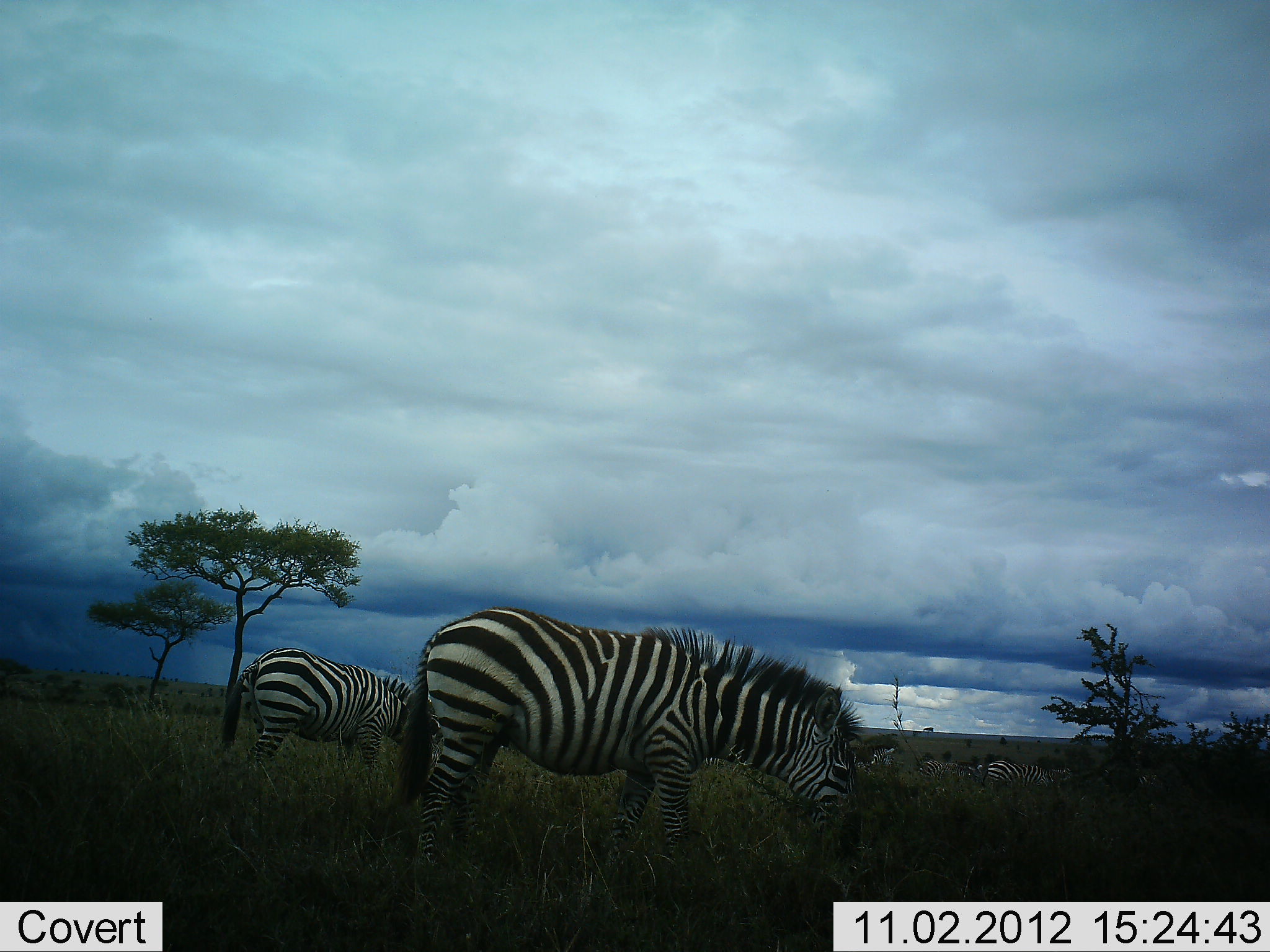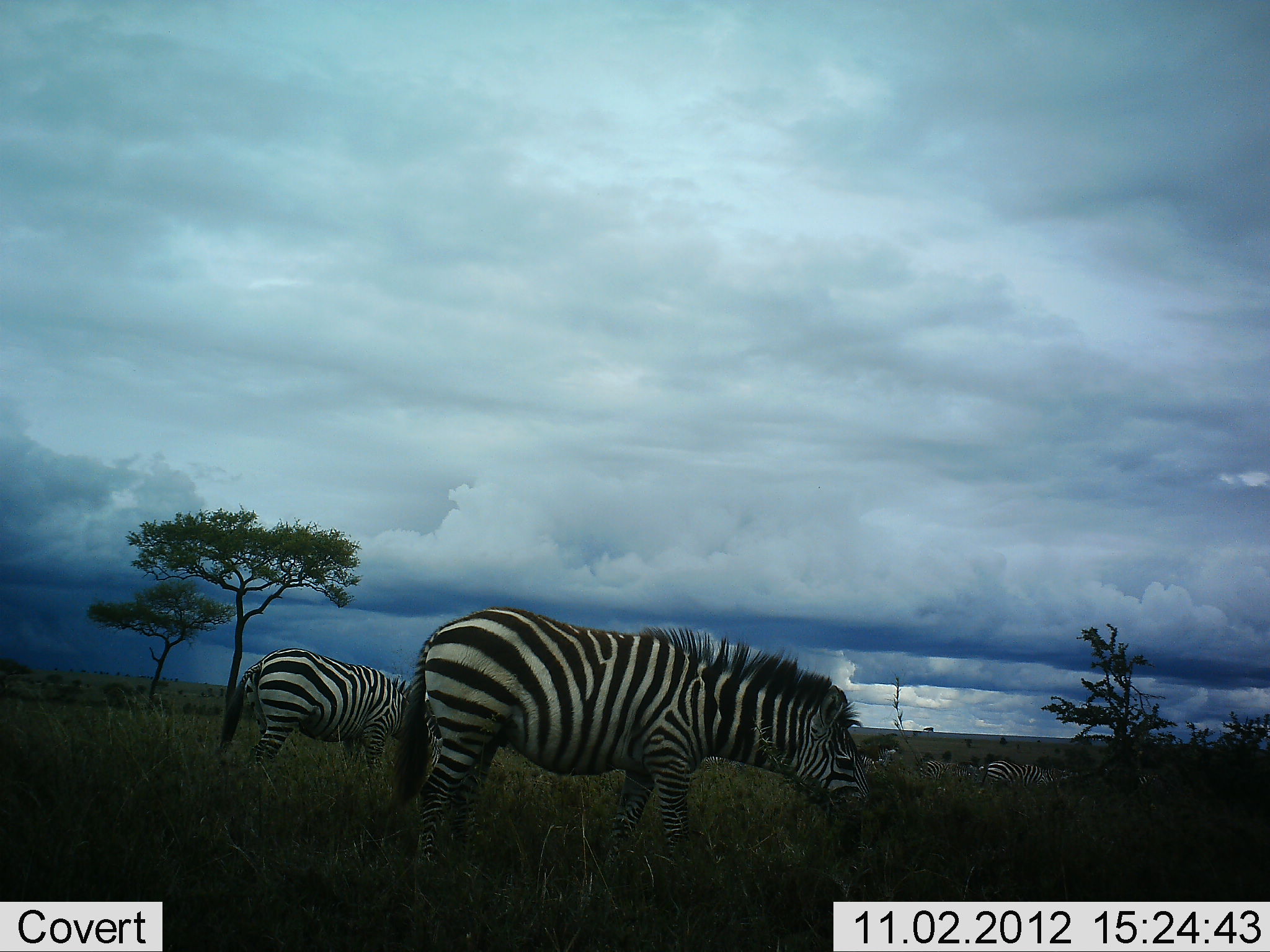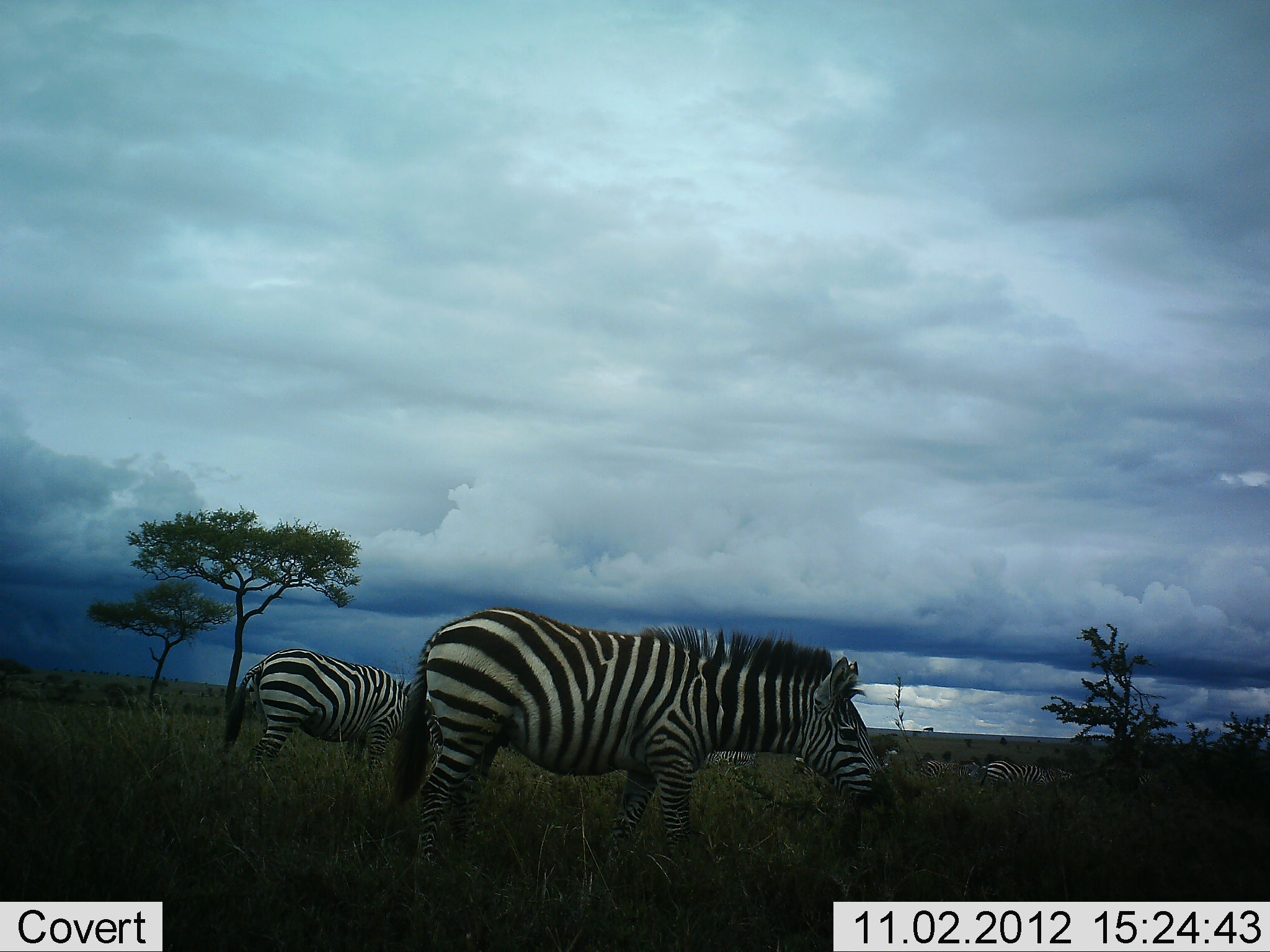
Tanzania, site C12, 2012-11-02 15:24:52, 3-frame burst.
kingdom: Animalia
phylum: Chordata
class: Mammalia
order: Perissodactyla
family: Equidae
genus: Equus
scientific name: Equus quagga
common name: plains zebra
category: zebra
Zebra (plains zebra) (Equus quagga), count 5. Behavior (volunteer vote fractions): standing 40%, resting 0%, moving 0%, interacting 0%. Young present (vote fraction): 0%. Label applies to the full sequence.